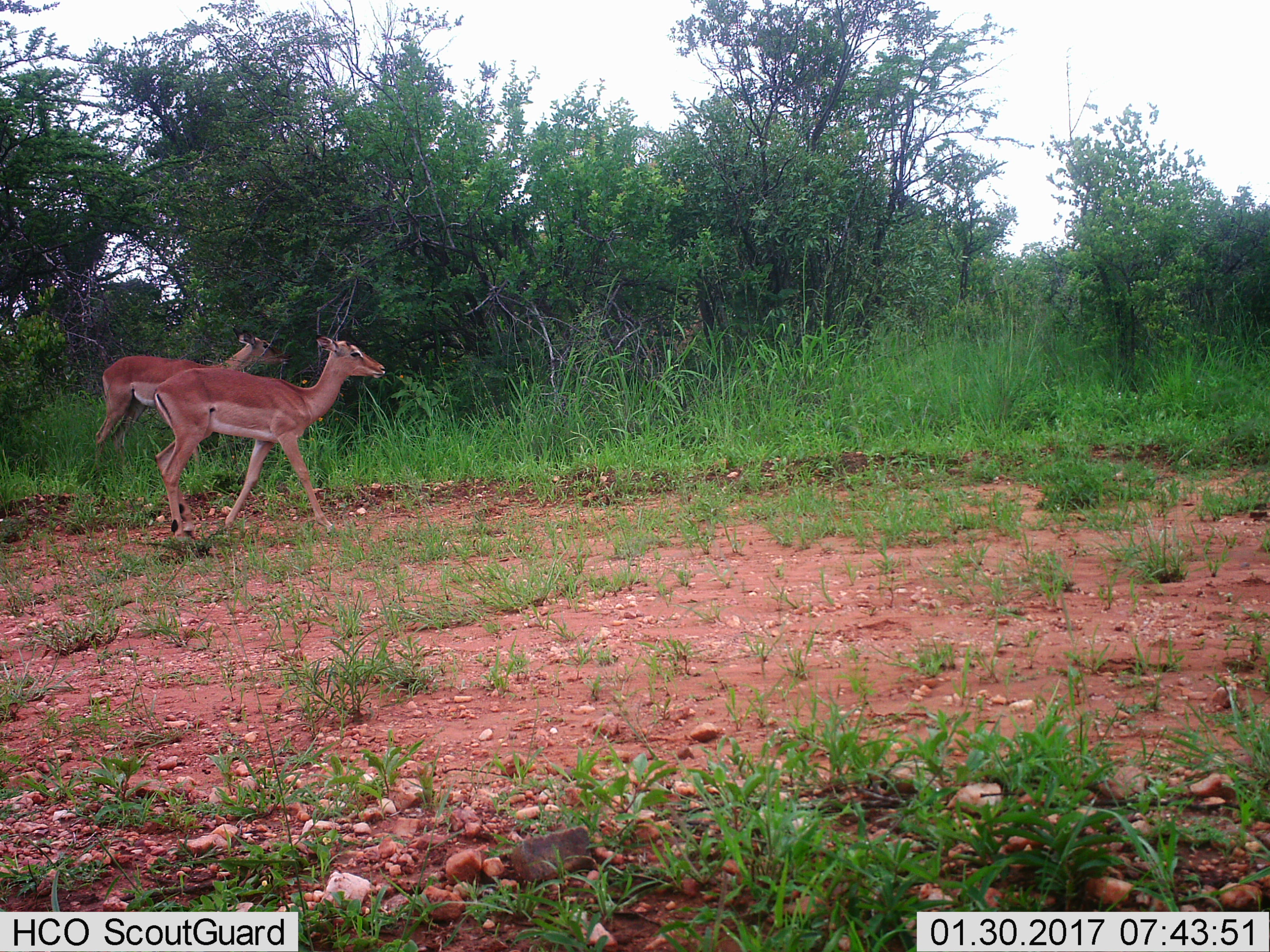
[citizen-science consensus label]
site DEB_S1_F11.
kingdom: Animalia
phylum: Chordata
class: Mammalia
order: Artiodactyla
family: Bovidae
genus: Aepyceros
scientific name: Aepyceros melampus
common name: impala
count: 2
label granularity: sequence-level